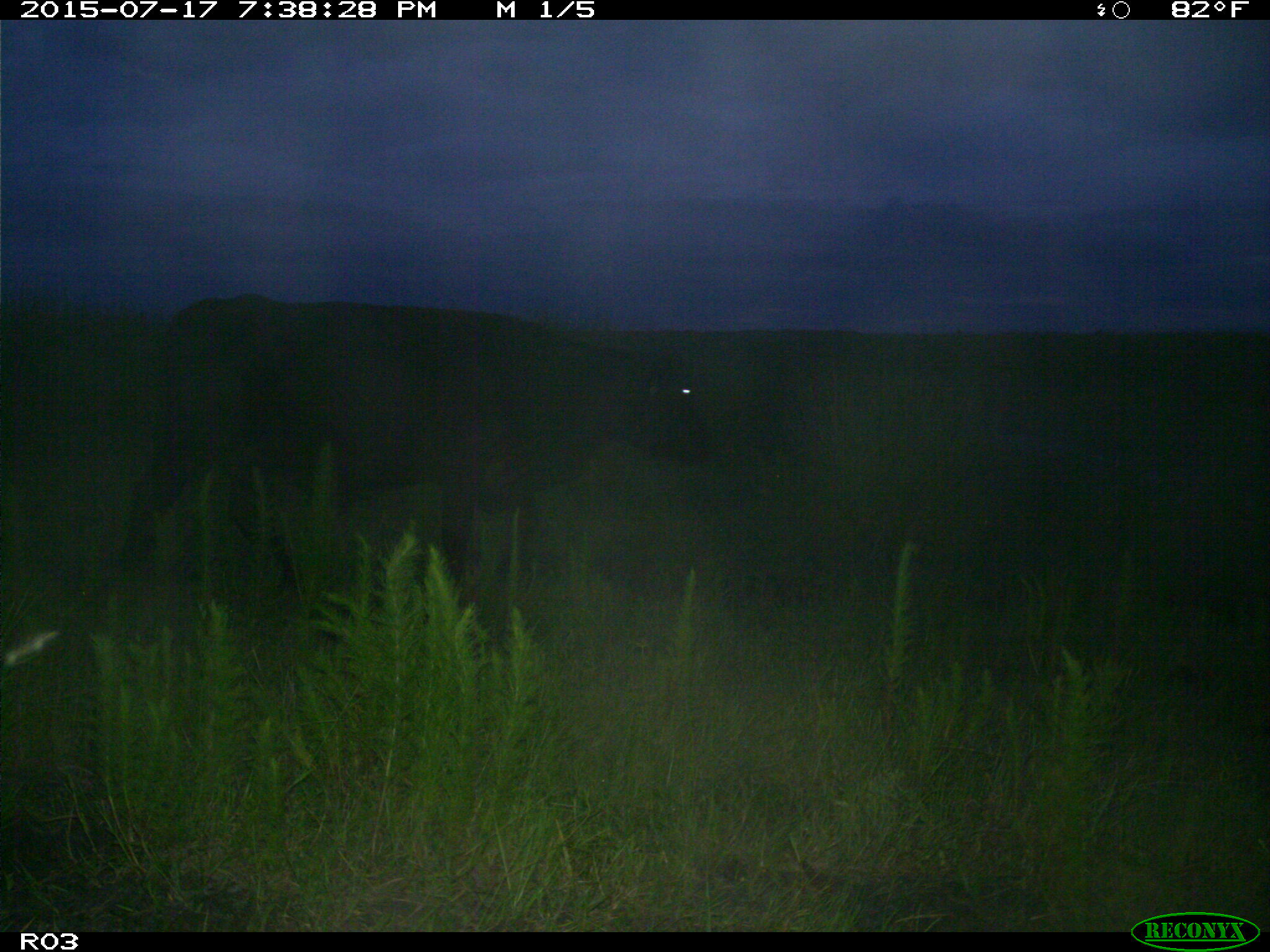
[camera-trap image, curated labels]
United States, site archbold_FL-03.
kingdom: Animalia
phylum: Chordata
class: Mammalia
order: Artiodactyla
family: Bovidae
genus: Bos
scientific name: Bos taurus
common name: domestic cow